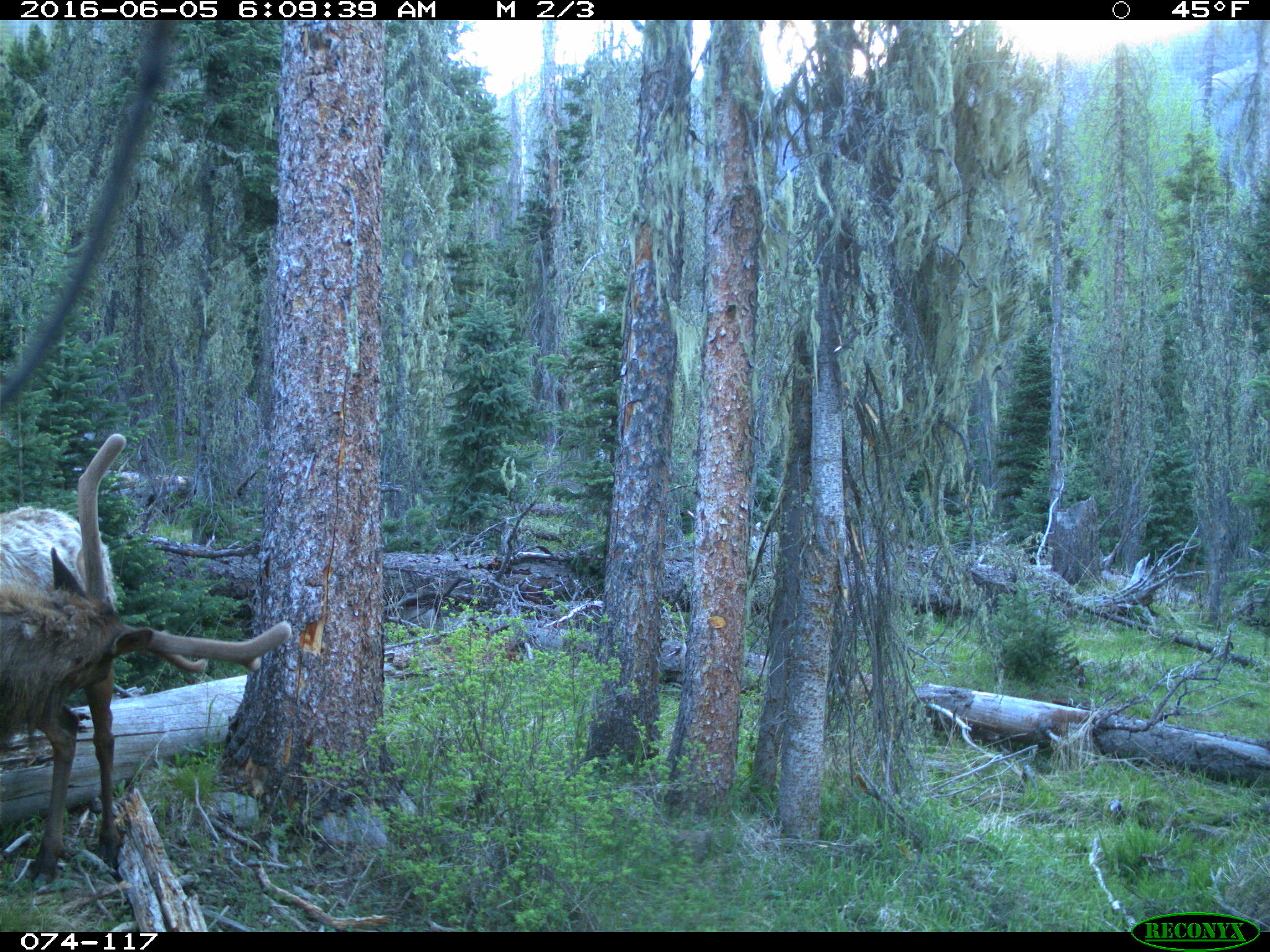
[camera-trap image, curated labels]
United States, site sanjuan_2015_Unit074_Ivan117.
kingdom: Animalia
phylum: Chordata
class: Mammalia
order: Artiodactyla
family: Cervidae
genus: Cervus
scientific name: Cervus elaphus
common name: red deer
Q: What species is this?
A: Cervus elaphus (red deer).